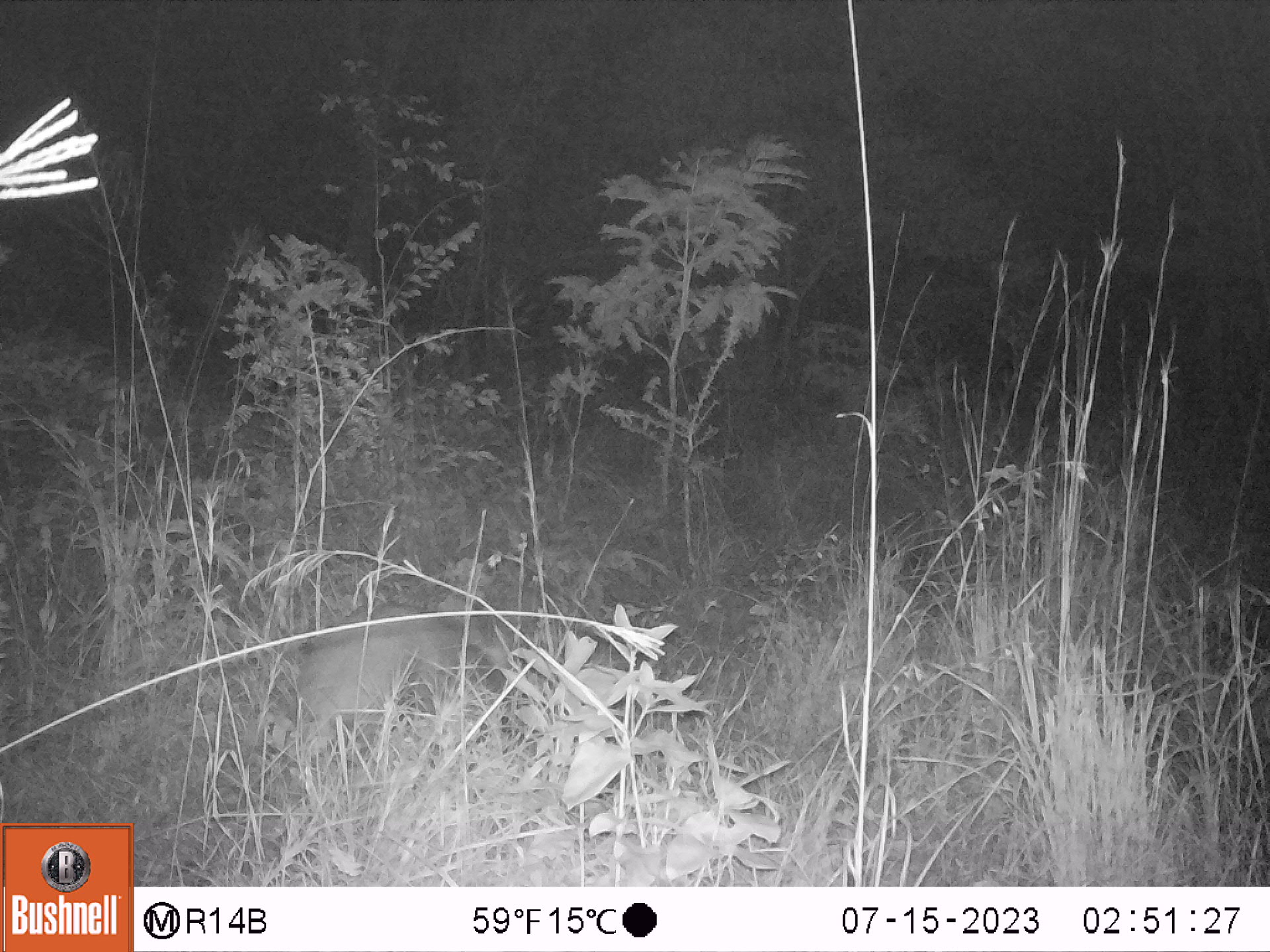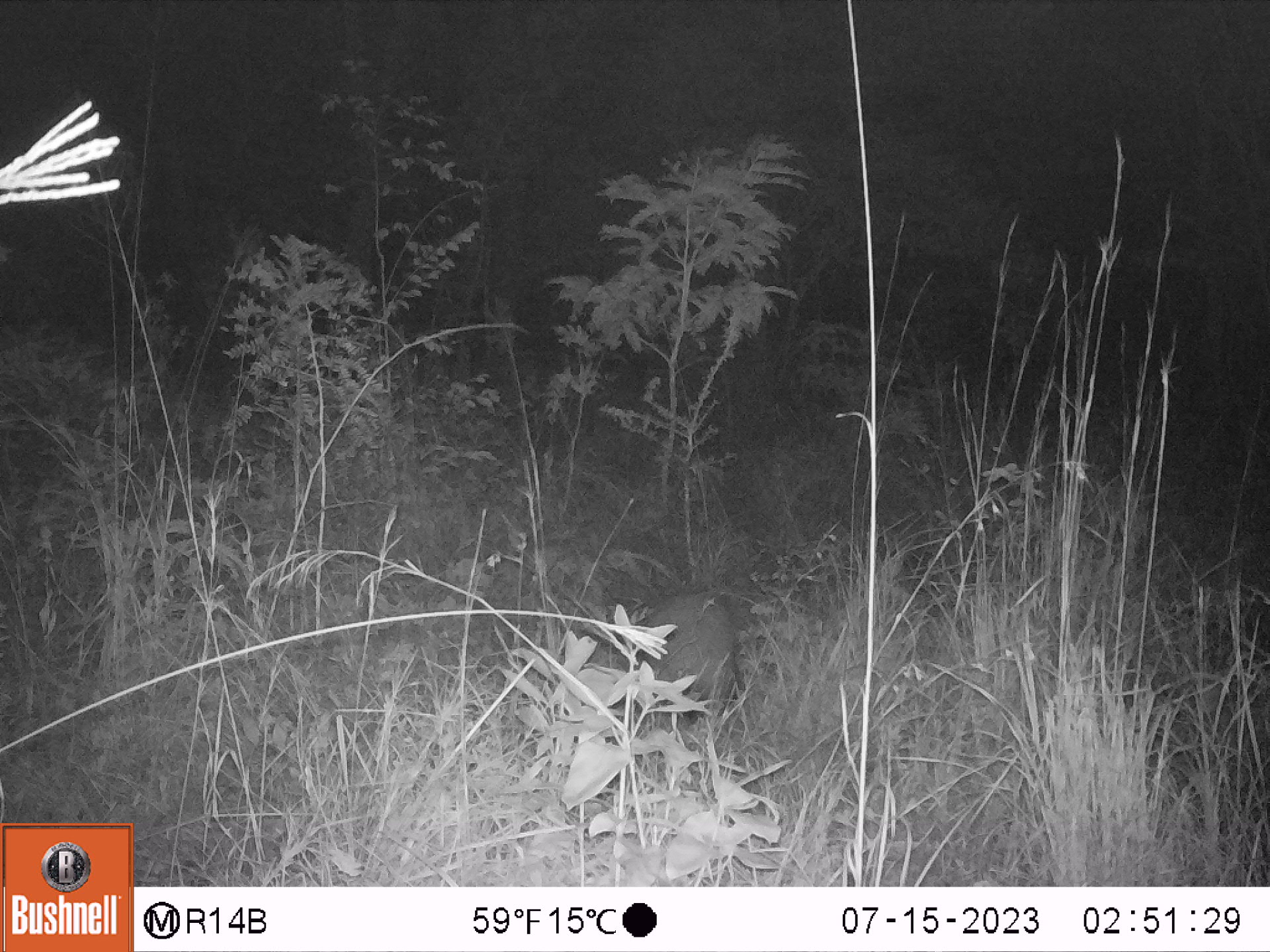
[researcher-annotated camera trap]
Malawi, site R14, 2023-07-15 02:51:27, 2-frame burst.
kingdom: Animalia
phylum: Chordata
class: Mammalia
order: Artiodactyla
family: Suidae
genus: Phacochoerus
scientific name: Phacochoerus africanus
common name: common warthog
Common warthog (Phacochoerus africanus), count 1.